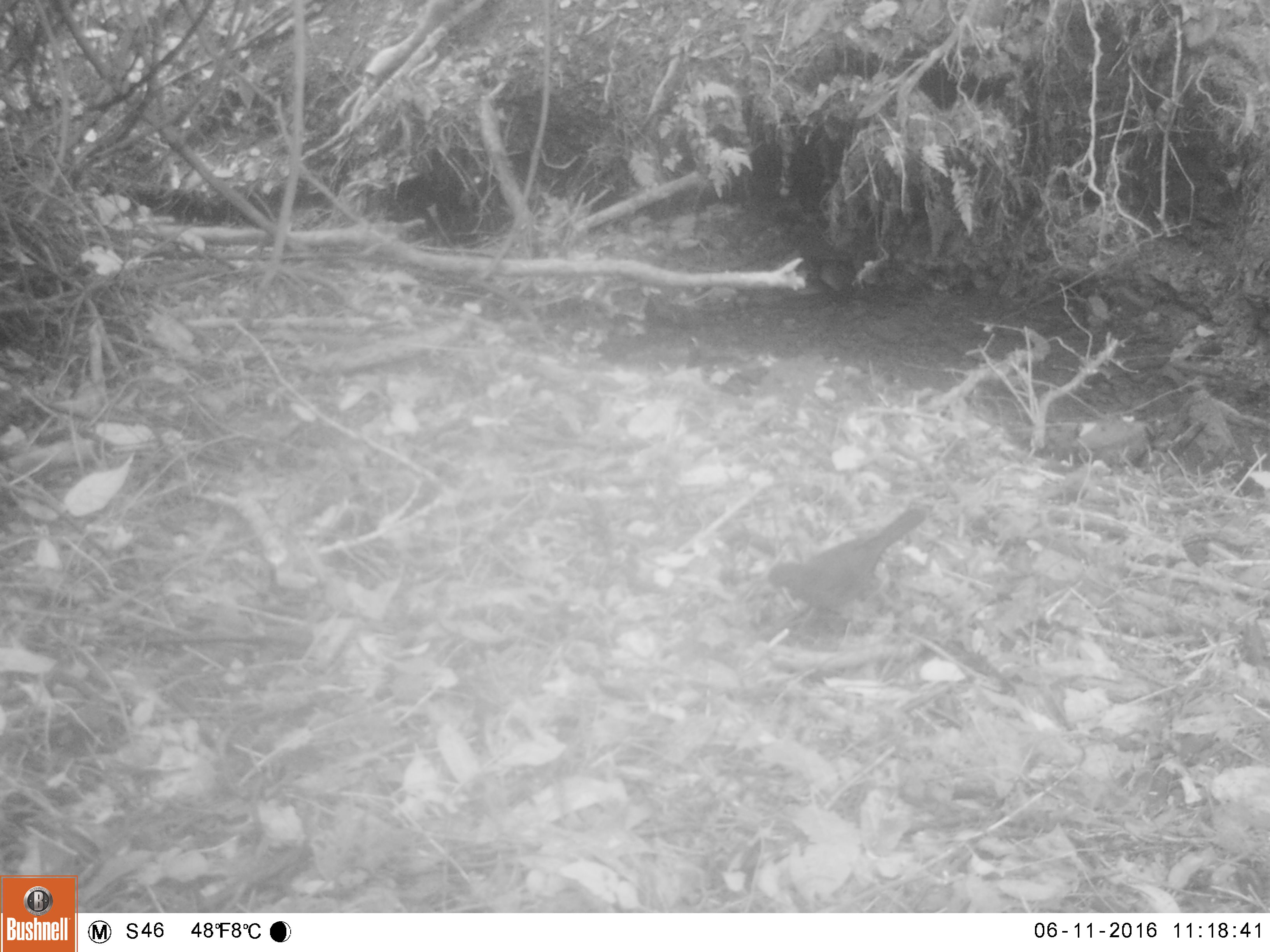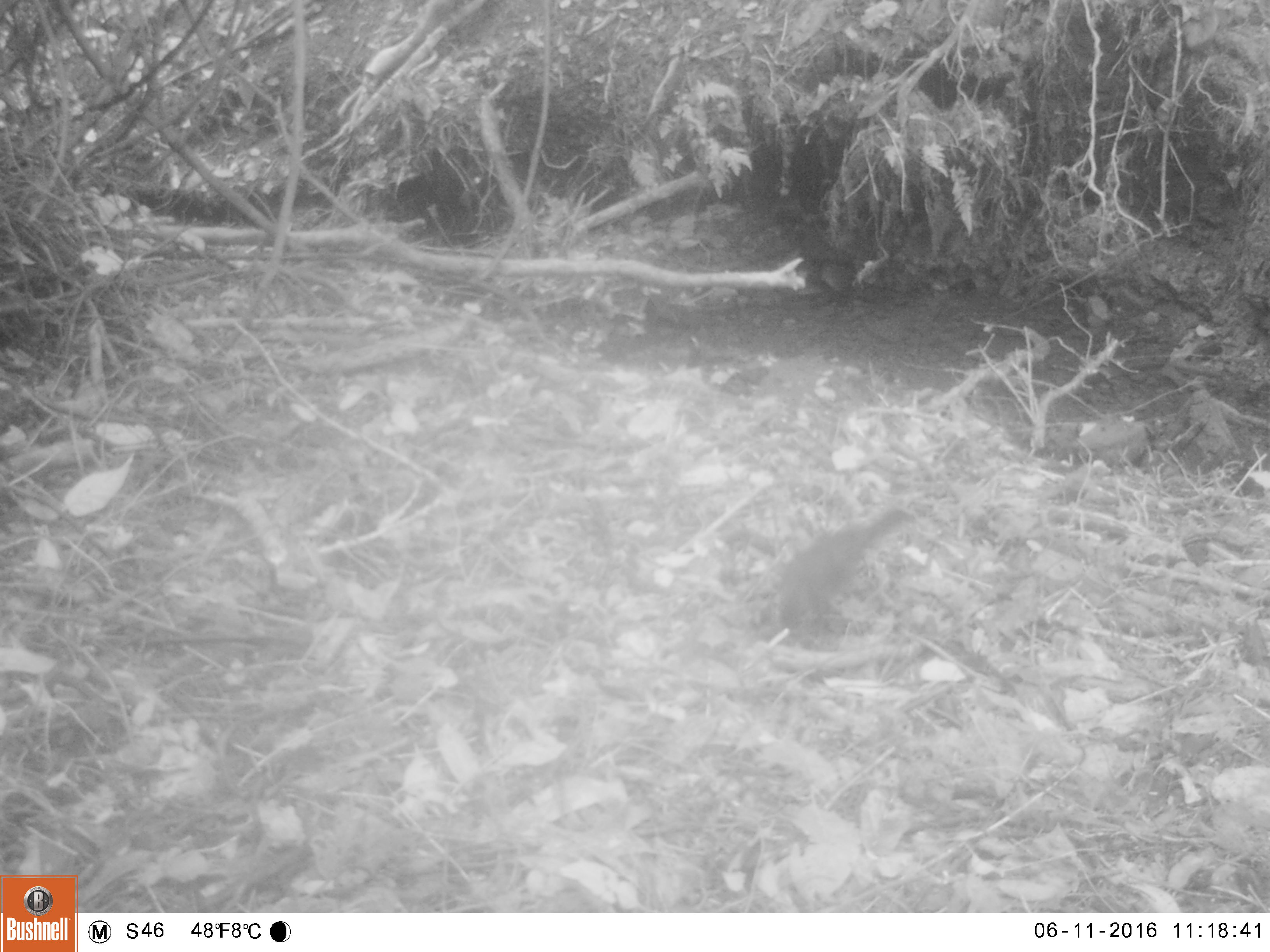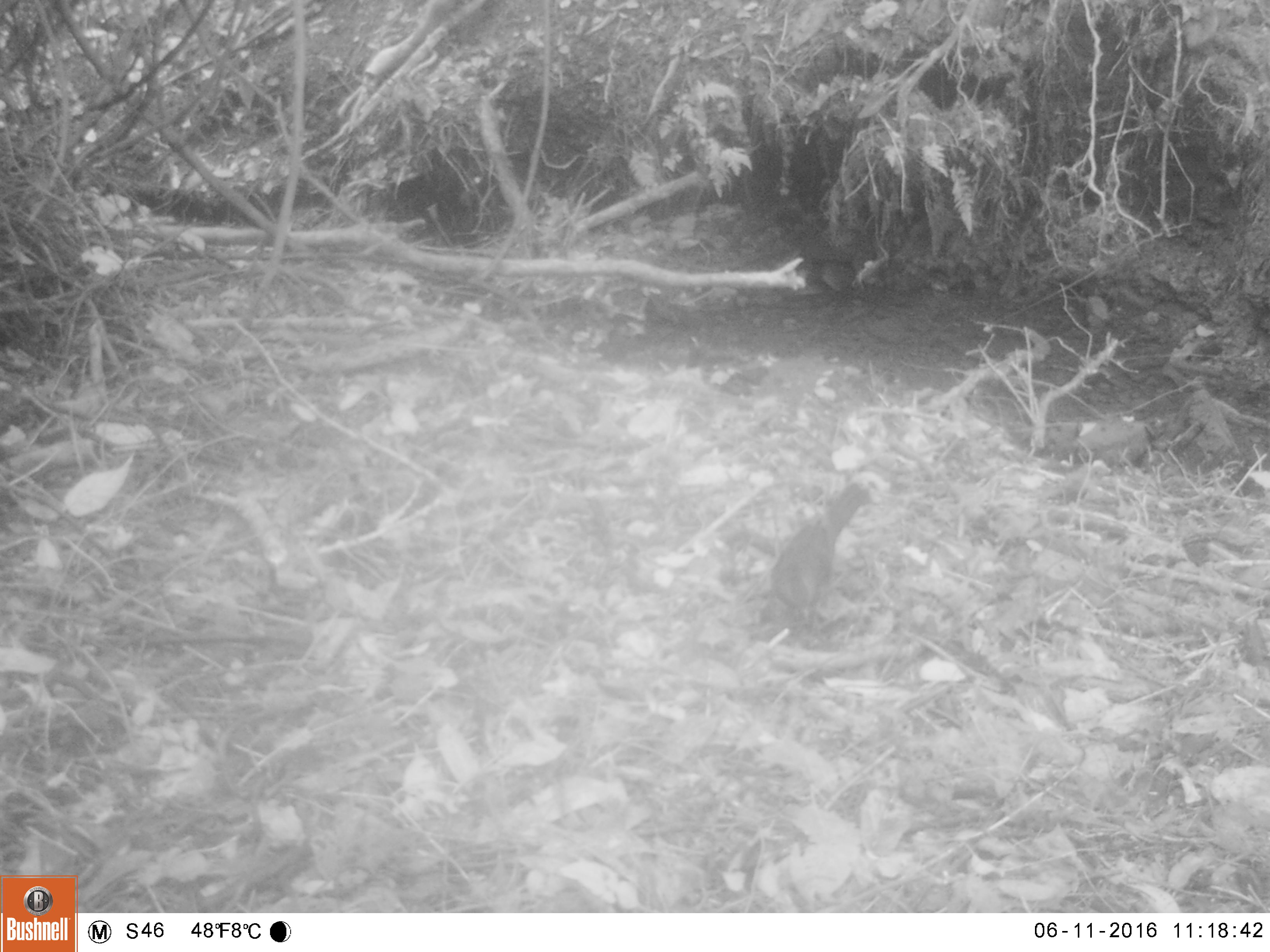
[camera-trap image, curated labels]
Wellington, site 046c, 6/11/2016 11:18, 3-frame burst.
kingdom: Animalia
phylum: Chordata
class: Aves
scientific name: Aves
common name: bird